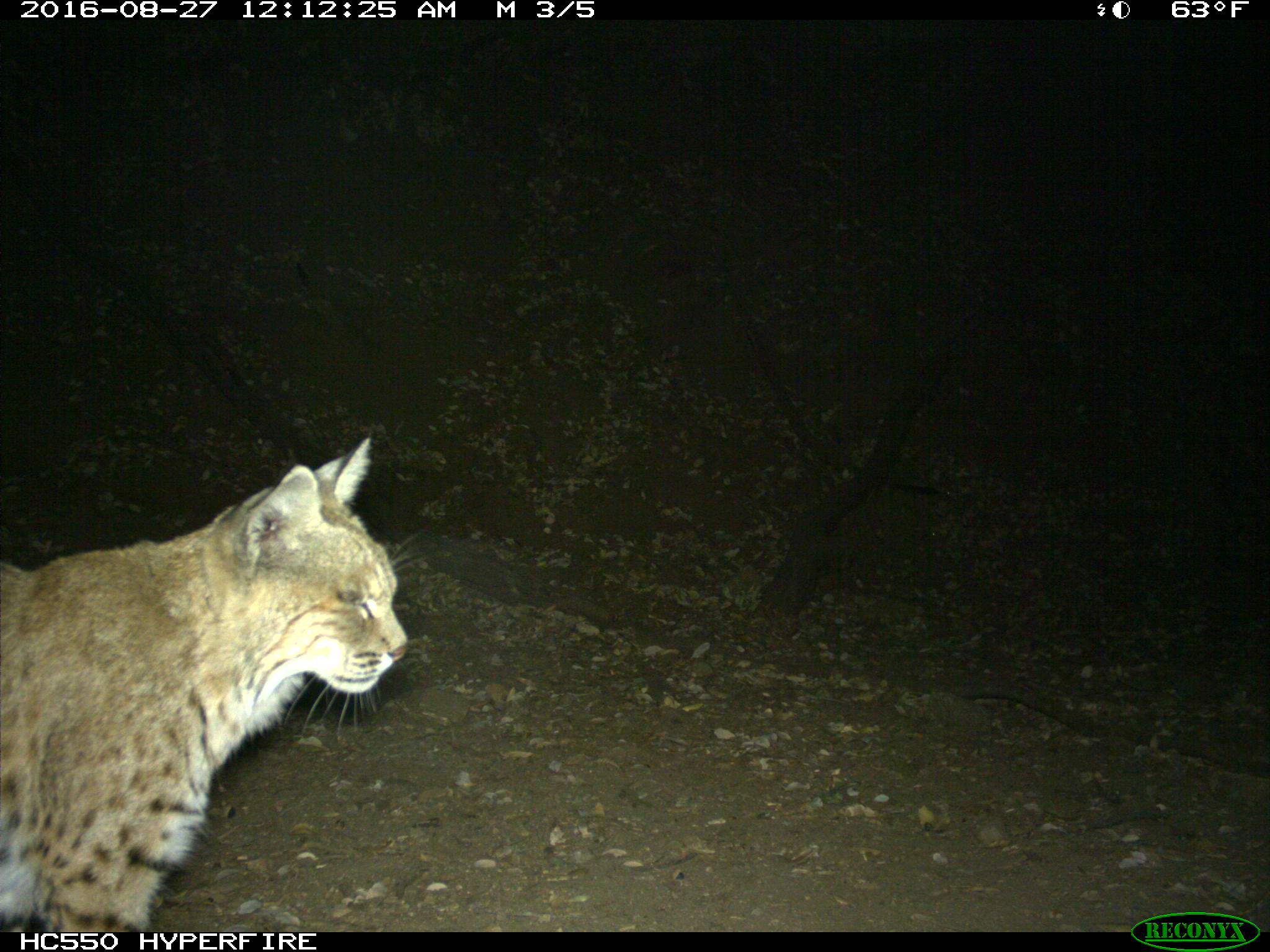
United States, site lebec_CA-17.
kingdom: Animalia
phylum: Chordata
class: Mammalia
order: Carnivora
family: Felidae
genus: Lynx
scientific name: Lynx rufus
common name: bobcat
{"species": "Lynx rufus (bobcat)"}